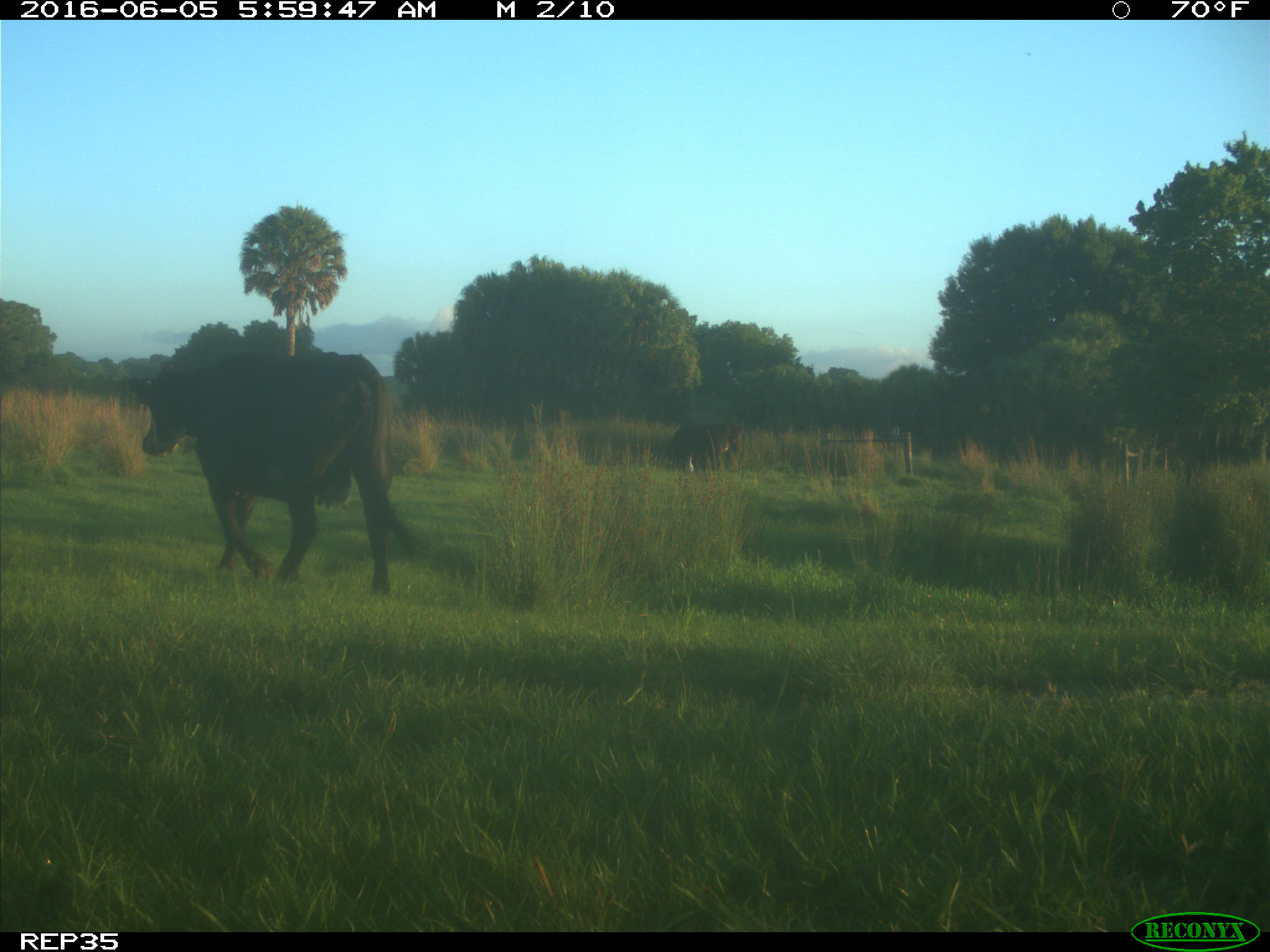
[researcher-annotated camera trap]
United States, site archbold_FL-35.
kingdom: Animalia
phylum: Chordata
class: Mammalia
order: Artiodactyla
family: Bovidae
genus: Bos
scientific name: Bos taurus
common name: domestic cow